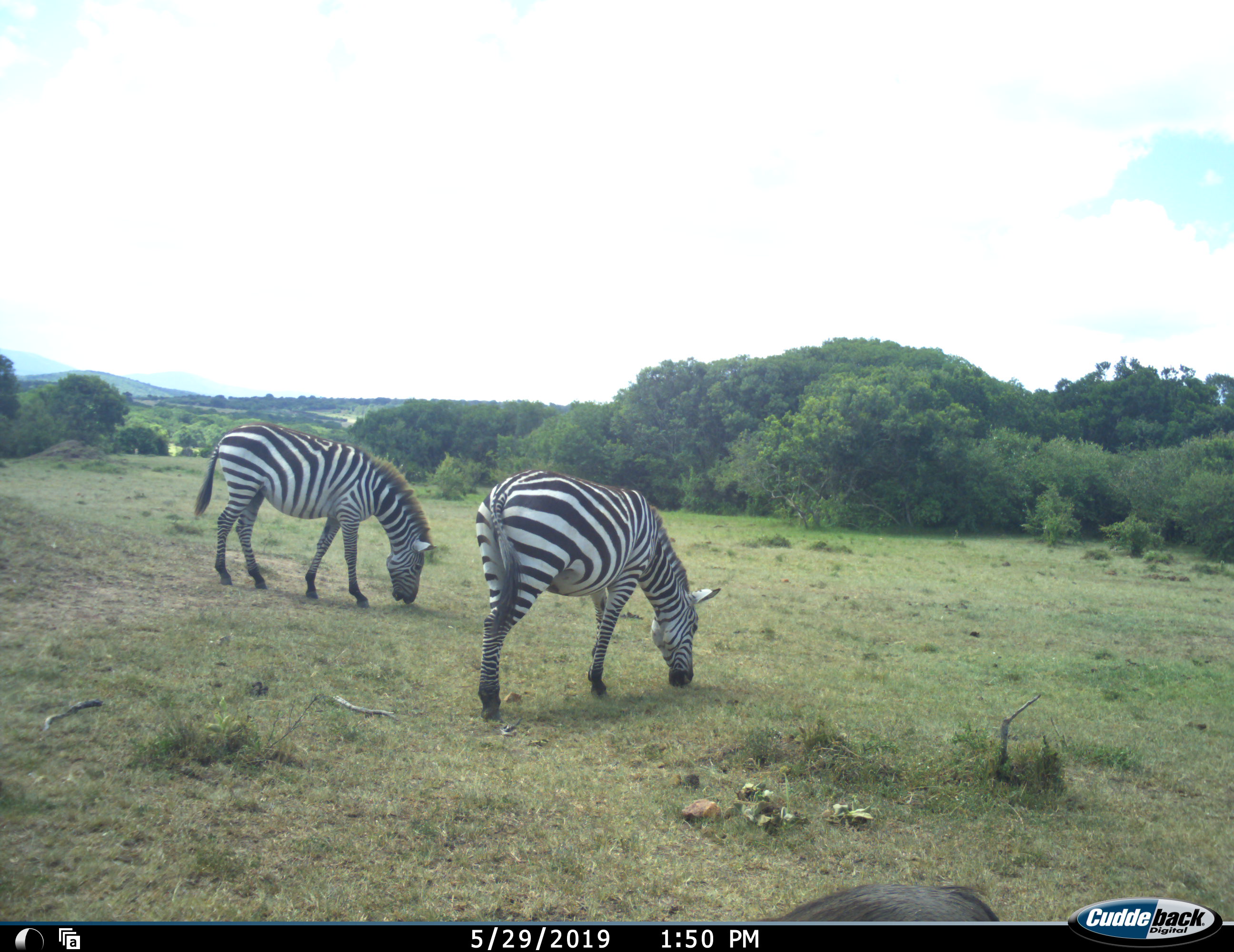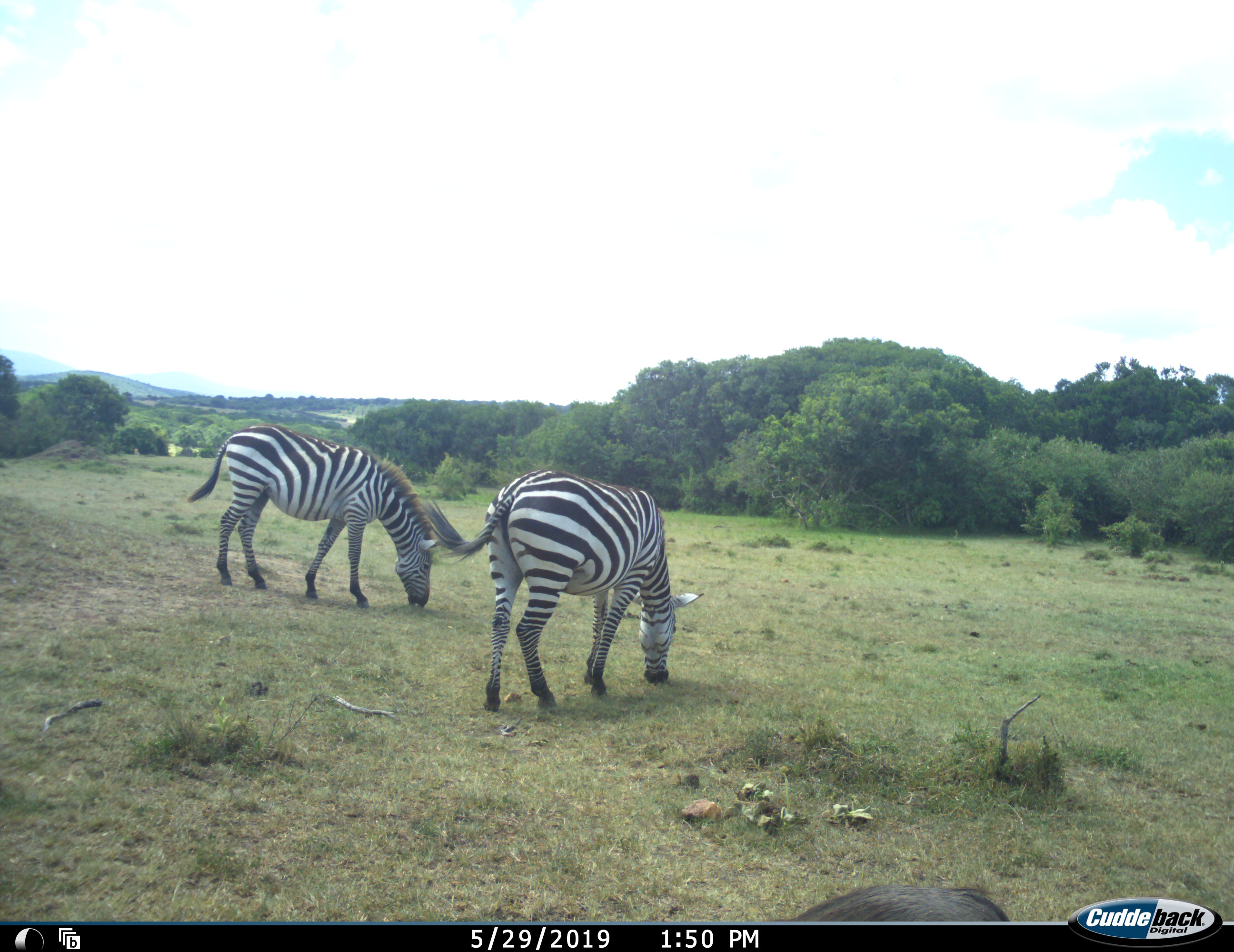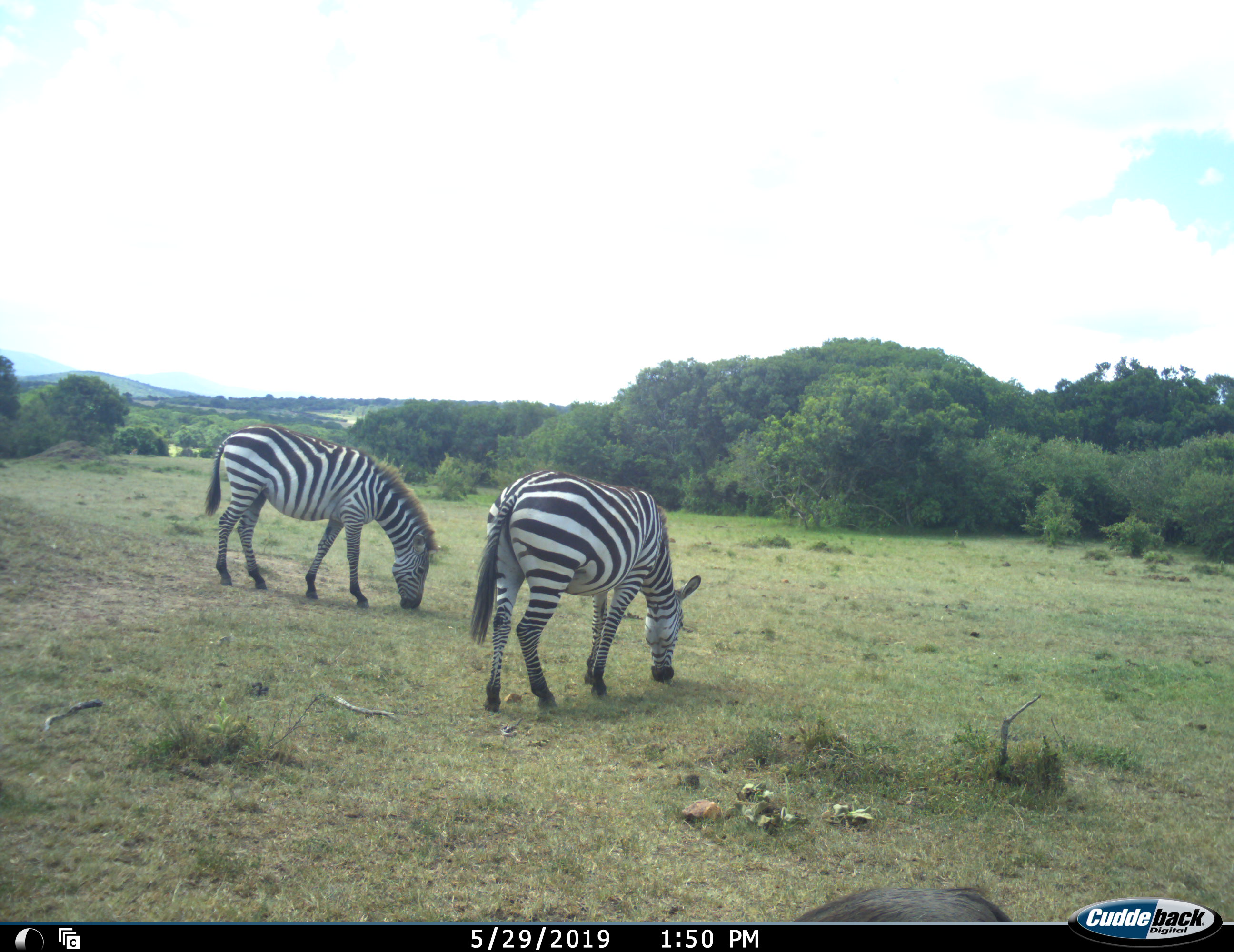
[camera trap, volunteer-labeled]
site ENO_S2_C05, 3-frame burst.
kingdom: Animalia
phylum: Chordata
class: Mammalia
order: Perissodactyla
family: Equidae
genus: Equus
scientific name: Equus quagga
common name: plains zebra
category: zebraplains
Zebraplains (plains zebra) (Equus quagga), count 2. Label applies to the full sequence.